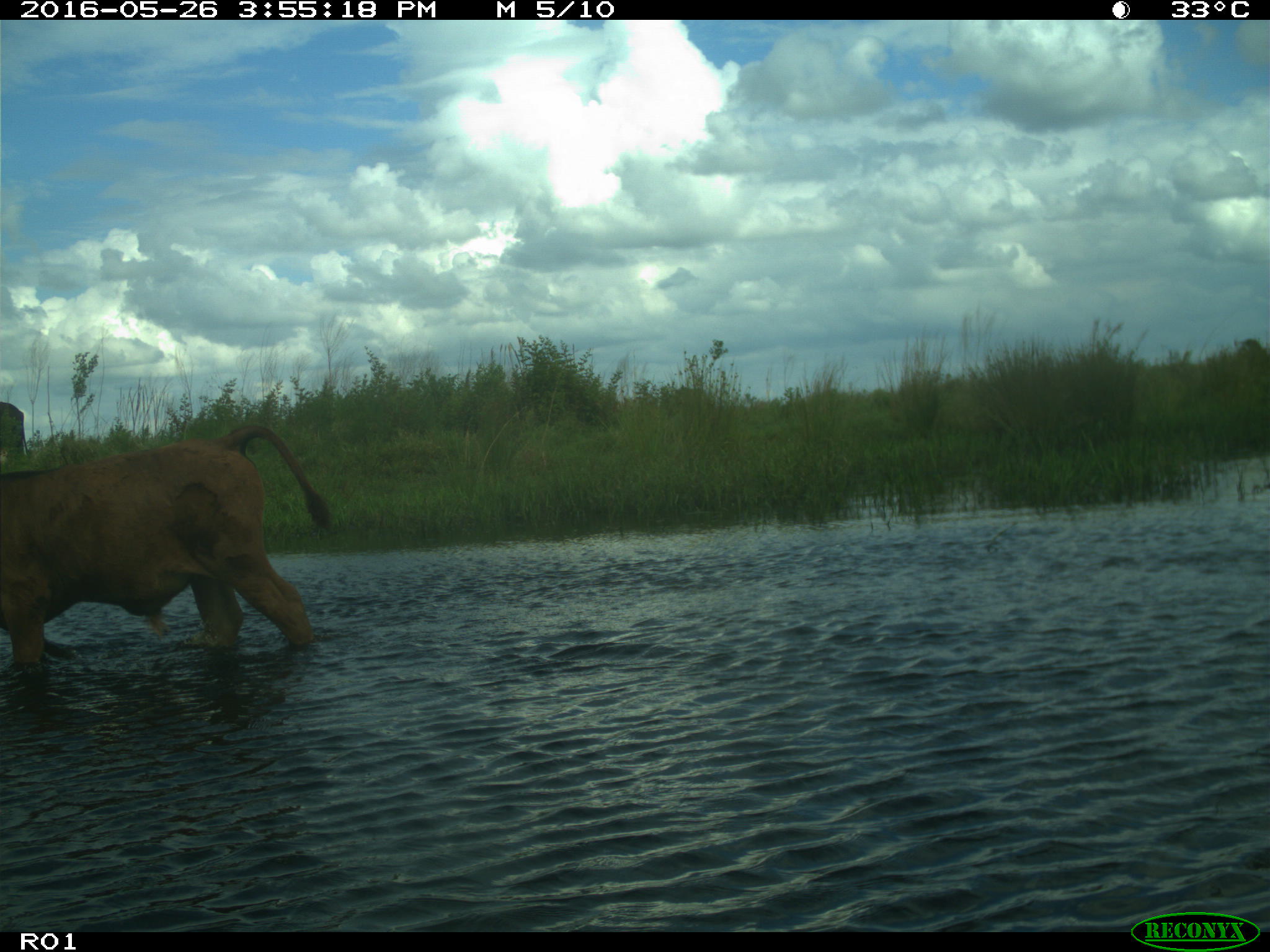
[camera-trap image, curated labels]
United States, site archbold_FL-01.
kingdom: Animalia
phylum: Chordata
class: Mammalia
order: Artiodactyla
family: Bovidae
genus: Bos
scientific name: Bos taurus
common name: domestic cow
Bos taurus (domestic cow).